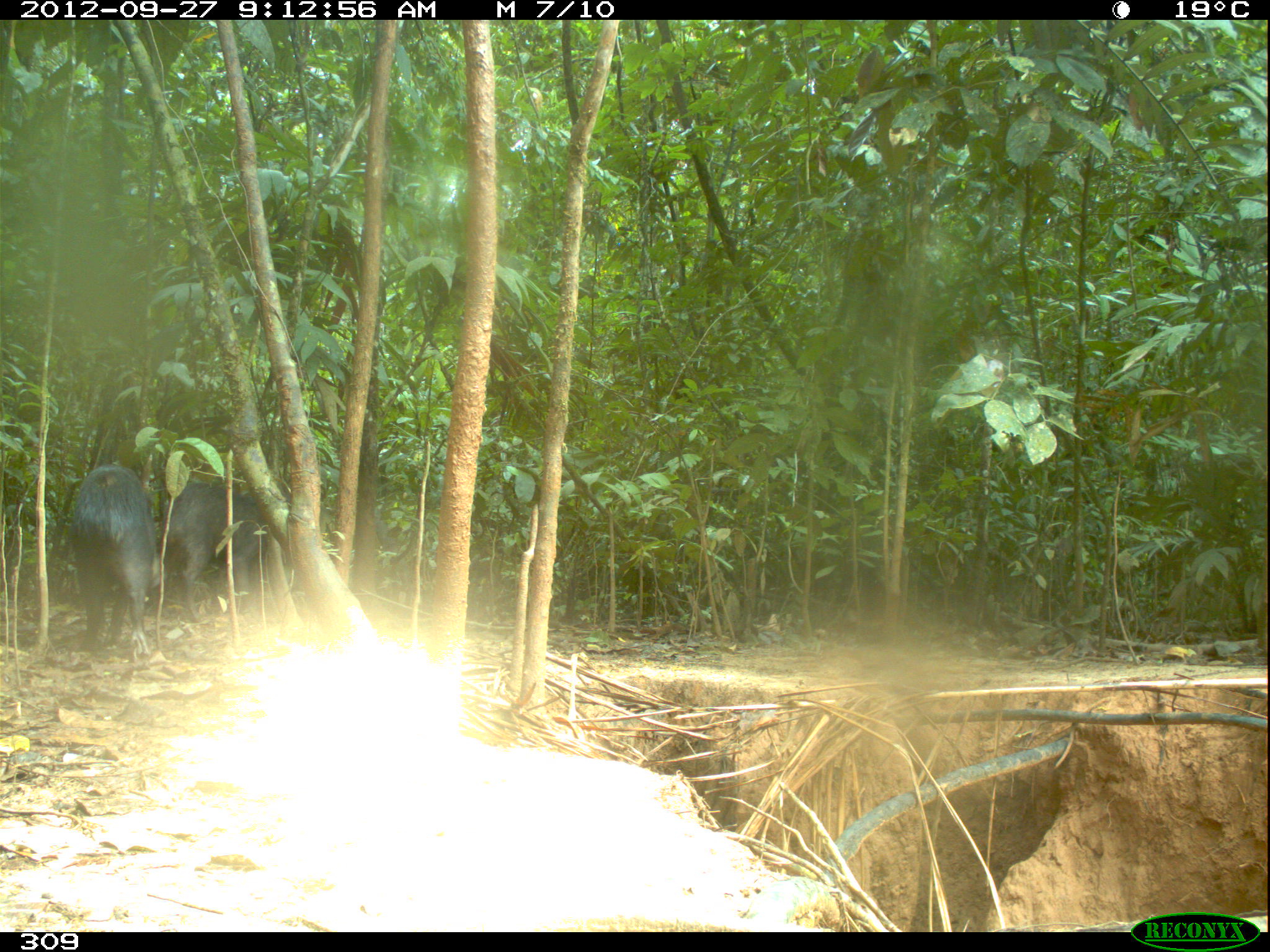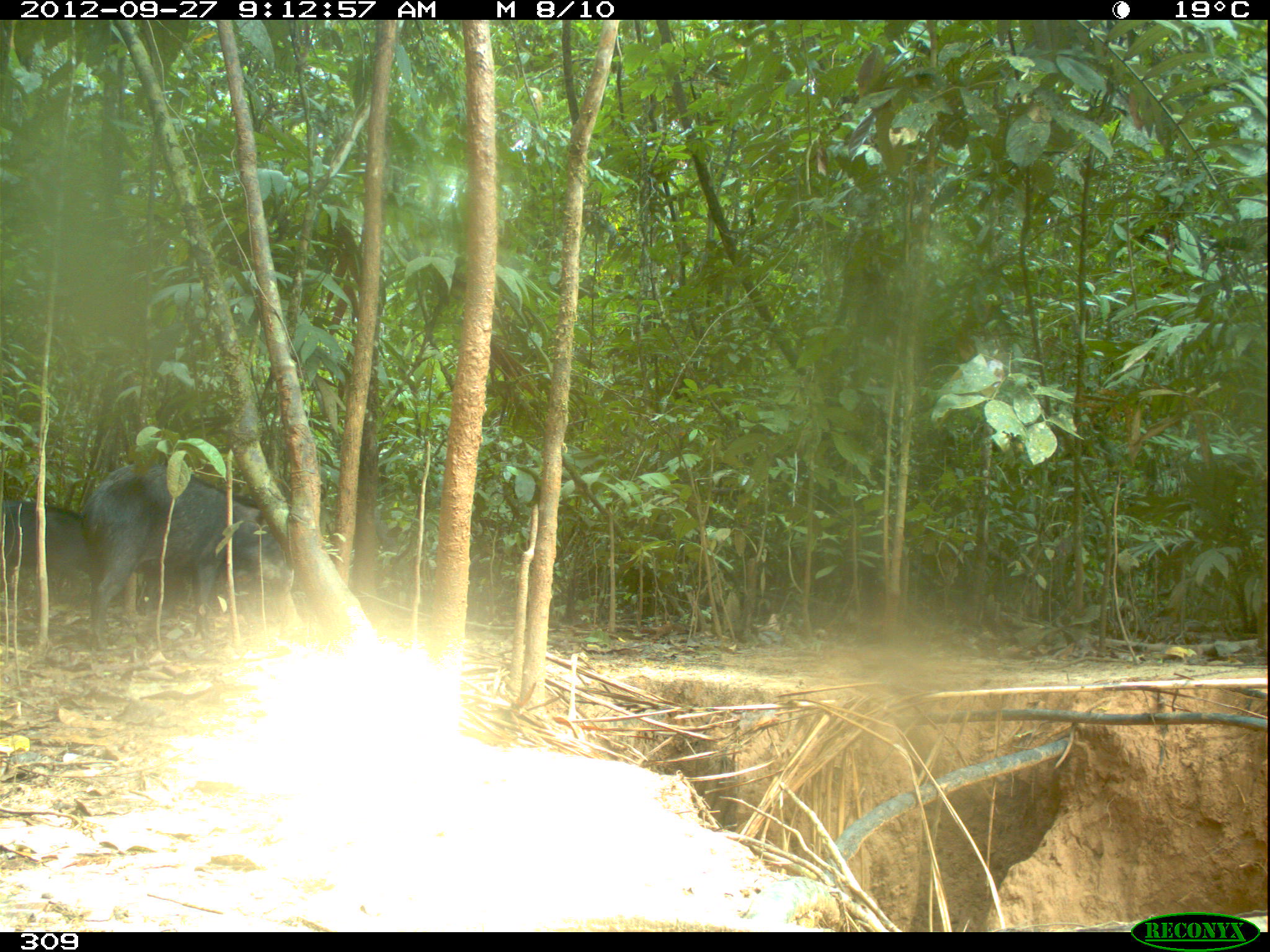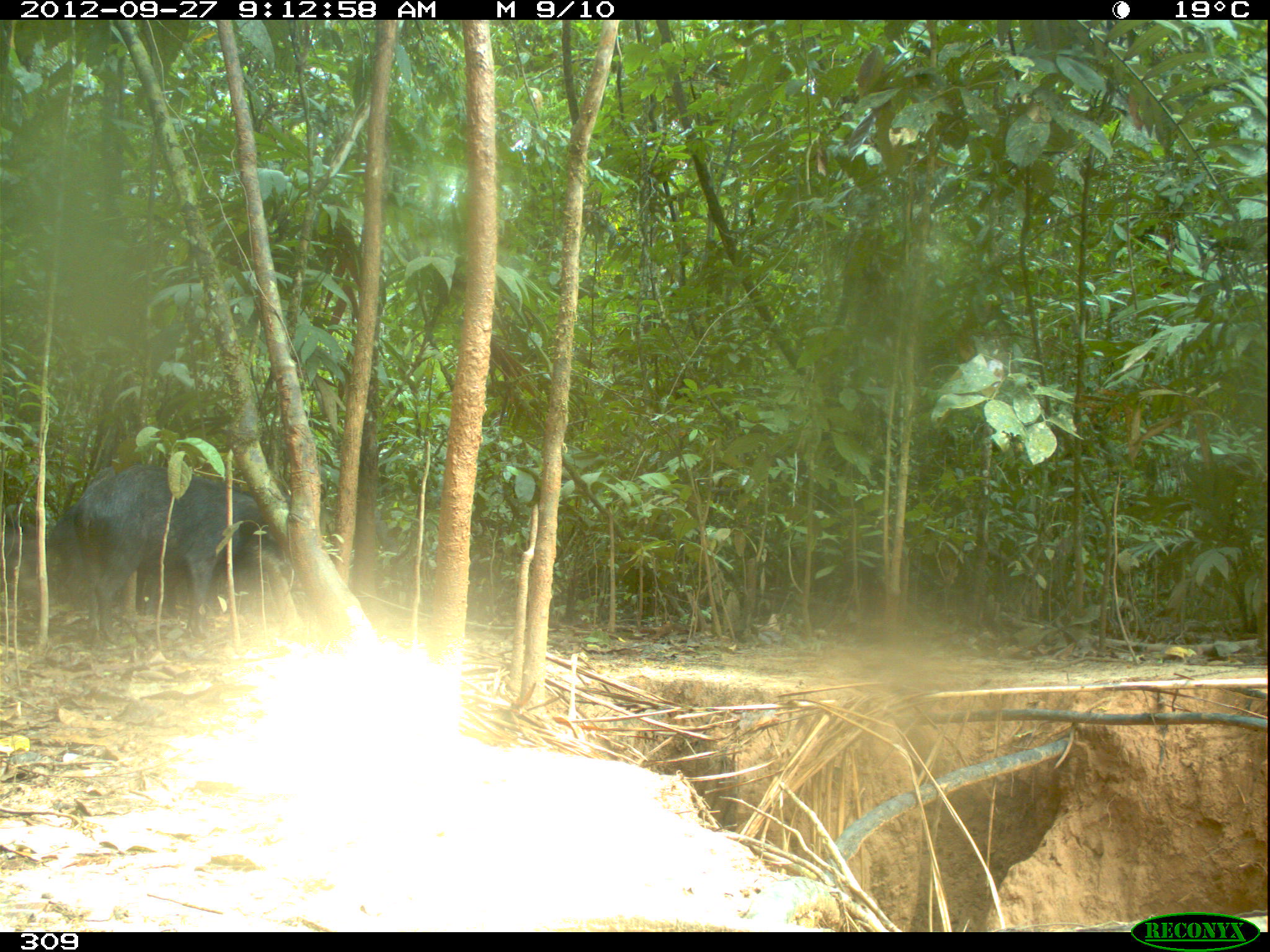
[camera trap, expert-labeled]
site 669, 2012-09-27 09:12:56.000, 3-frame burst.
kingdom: Animalia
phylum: Chordata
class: Mammalia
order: Artiodactyla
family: Tayassuidae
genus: Tayassu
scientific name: Tayassu pecari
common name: white-lipped peccary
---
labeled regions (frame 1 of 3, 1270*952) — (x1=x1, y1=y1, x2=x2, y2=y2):
tayassu pecari: (x1=70, y1=464, x2=163, y2=665); (x1=162, y1=481, x2=282, y2=621)